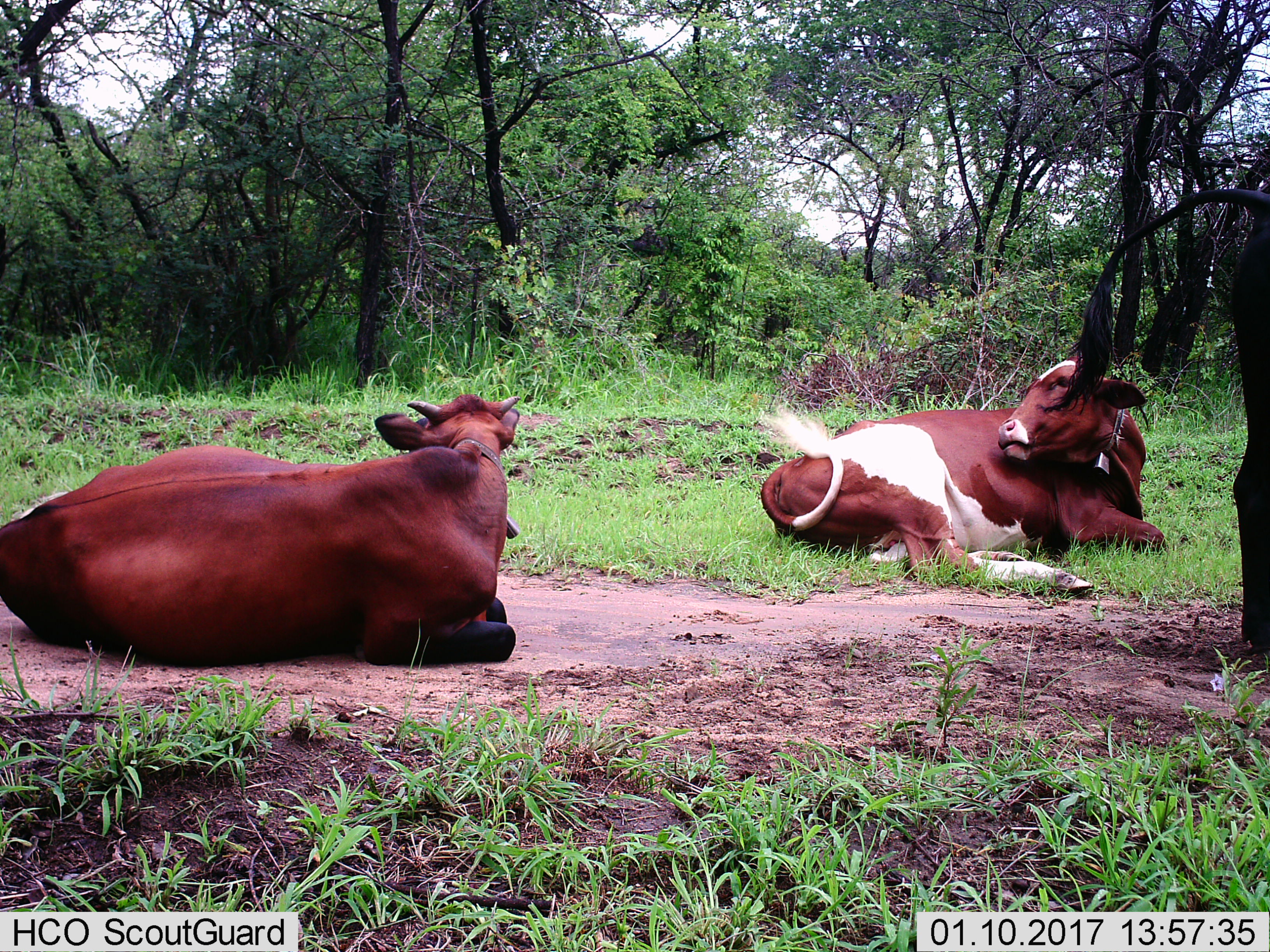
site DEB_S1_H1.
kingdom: Animalia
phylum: Chordata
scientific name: Vertebrata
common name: domestic animal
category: domesticanimal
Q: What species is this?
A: Domesticanimal (domestic animal) (Vertebrata).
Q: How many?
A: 3.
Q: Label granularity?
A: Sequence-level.